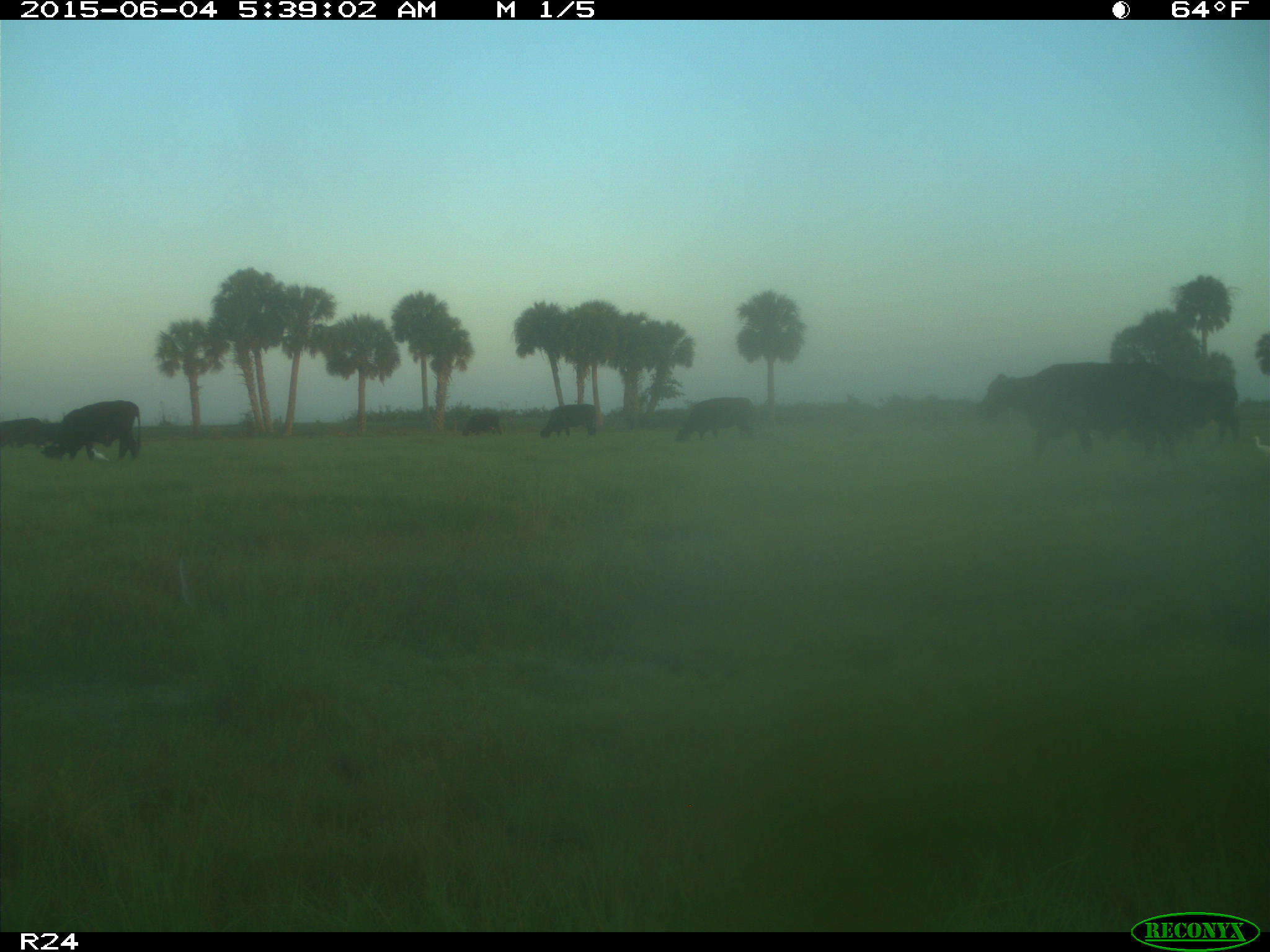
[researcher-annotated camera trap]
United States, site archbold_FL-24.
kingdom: Animalia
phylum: Chordata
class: Mammalia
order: Artiodactyla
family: Bovidae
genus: Bos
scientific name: Bos taurus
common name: domestic cow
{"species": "Bos taurus (domestic cow)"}